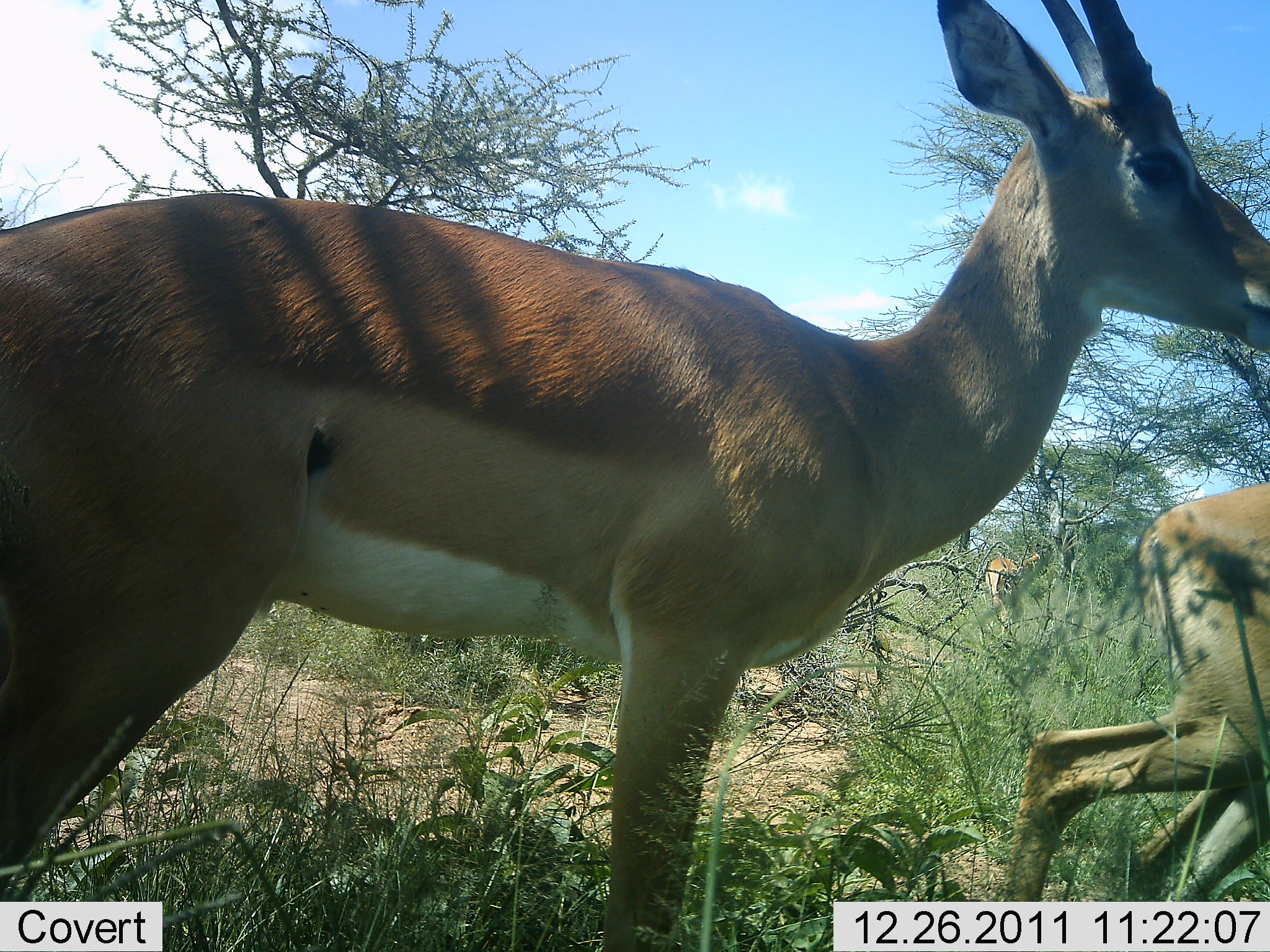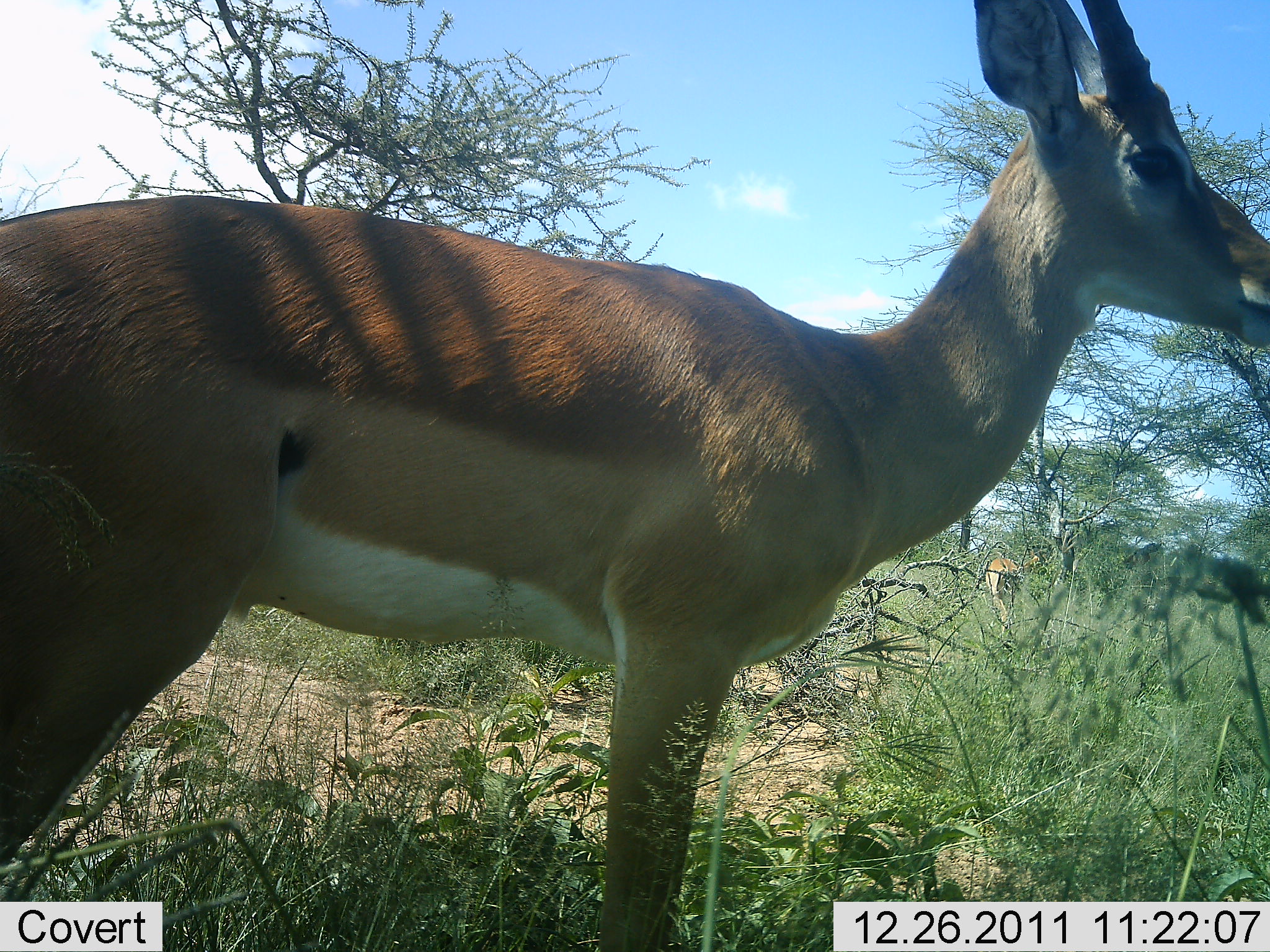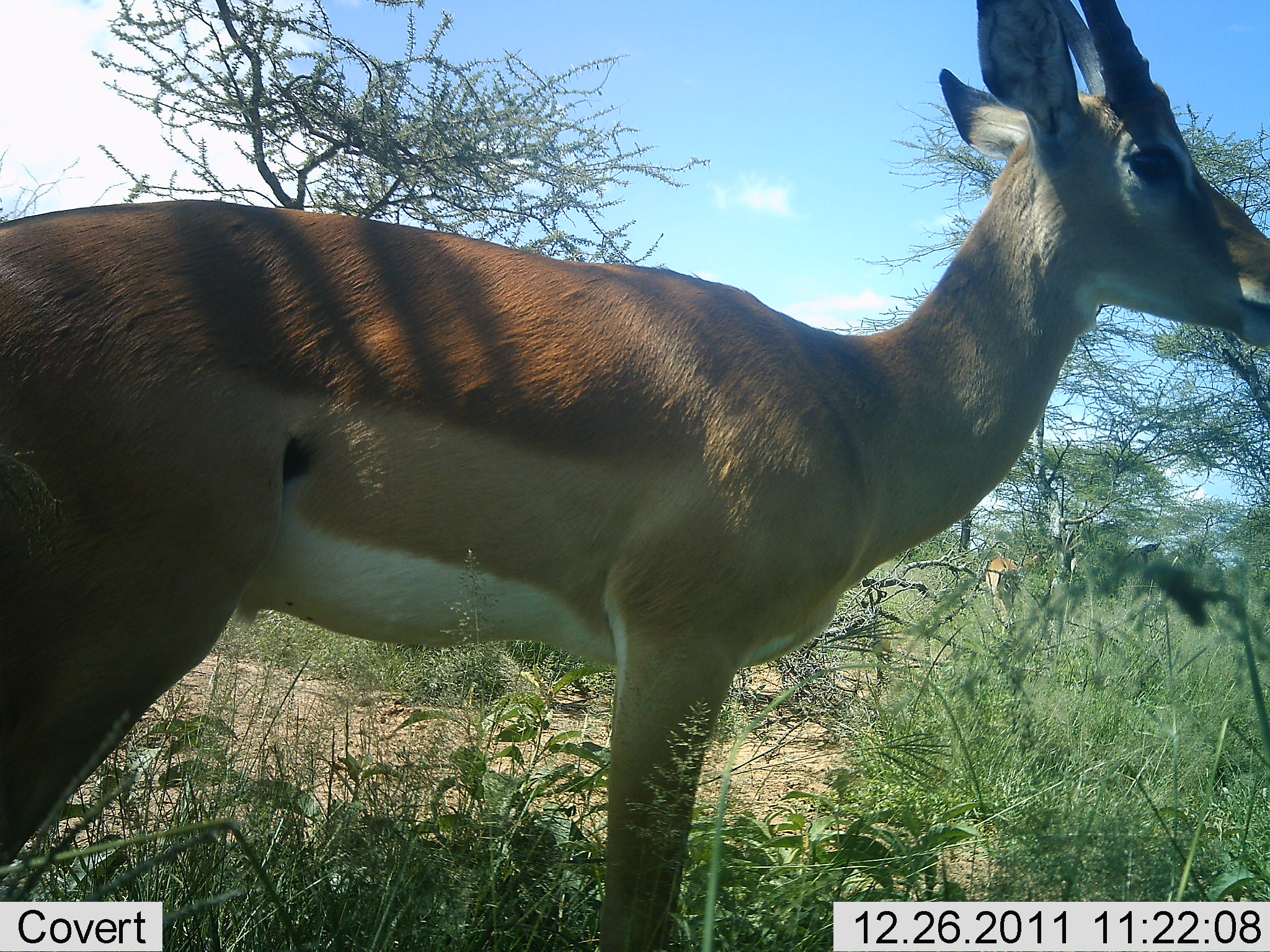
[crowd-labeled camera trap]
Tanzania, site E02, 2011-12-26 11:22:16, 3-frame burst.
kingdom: Animalia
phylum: Chordata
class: Mammalia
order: Artiodactyla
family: Bovidae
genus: Nanger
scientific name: Nanger granti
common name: grant's gazelle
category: gazellegrants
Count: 2.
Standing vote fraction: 73%.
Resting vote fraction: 0%.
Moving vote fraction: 73%.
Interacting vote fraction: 0%.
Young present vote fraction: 0%.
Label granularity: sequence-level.